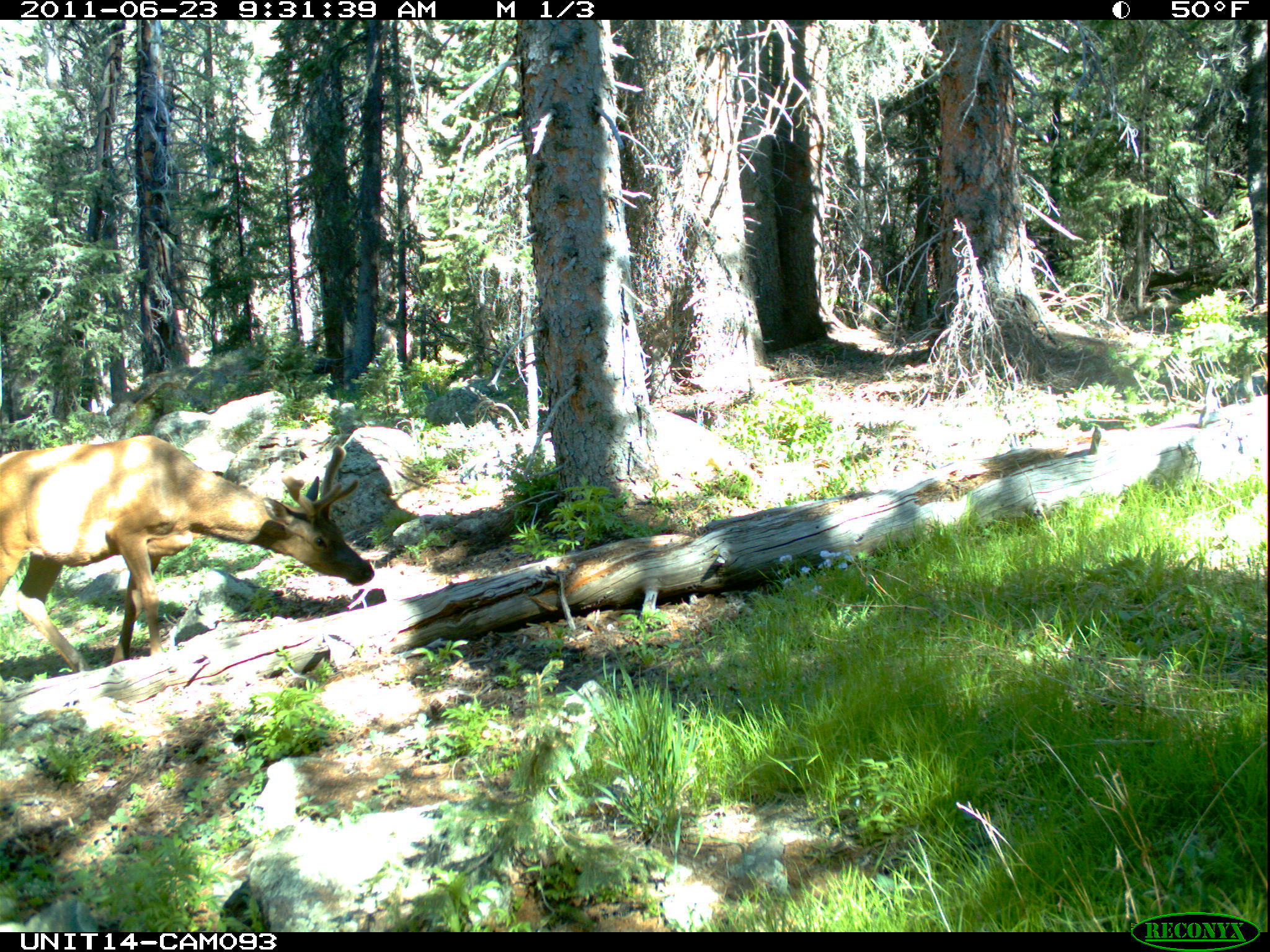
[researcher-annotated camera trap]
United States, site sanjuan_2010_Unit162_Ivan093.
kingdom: Animalia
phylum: Chordata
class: Mammalia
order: Artiodactyla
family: Cervidae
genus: Cervus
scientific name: Cervus elaphus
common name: red deer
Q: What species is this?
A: Cervus elaphus (red deer).